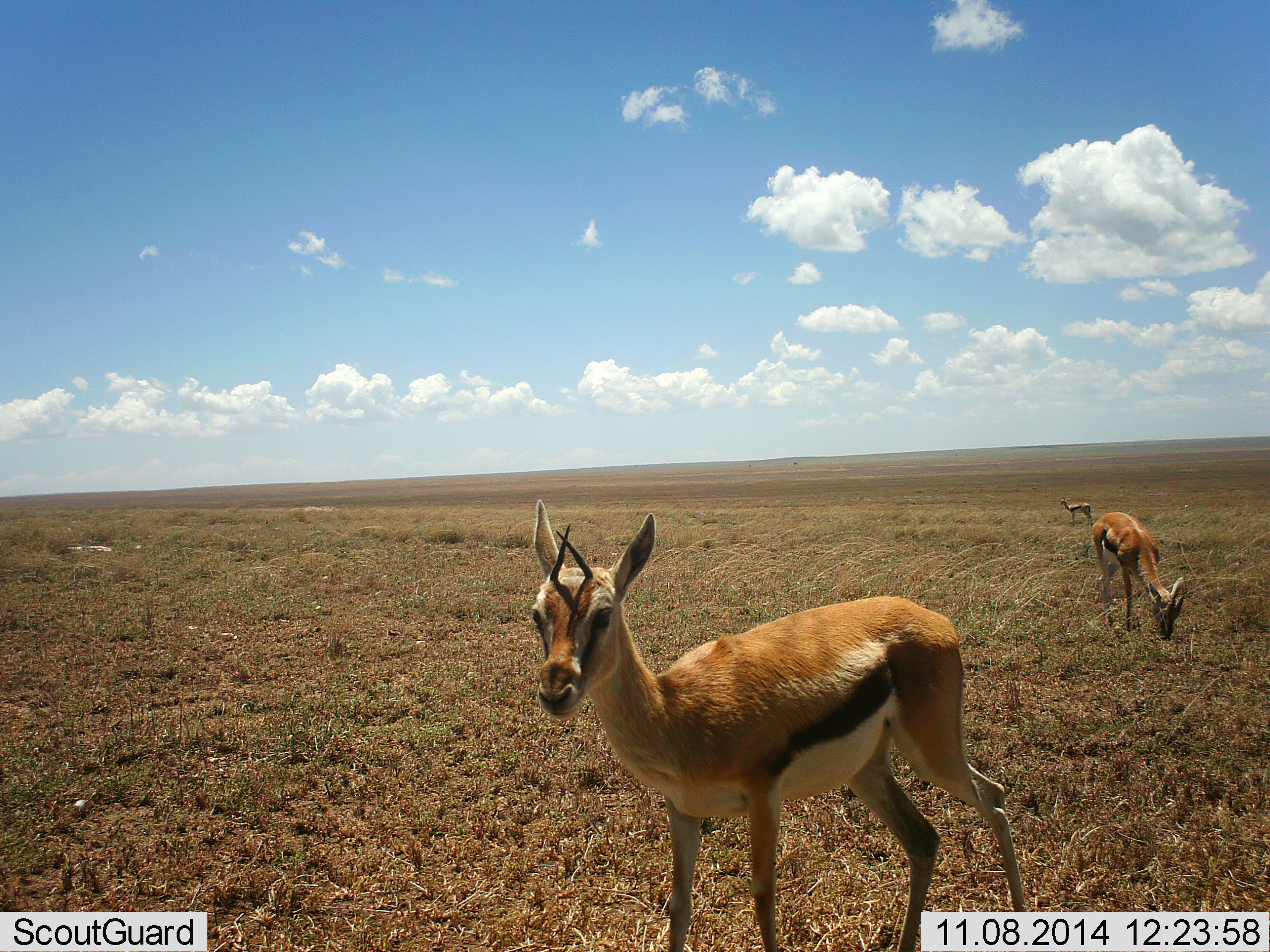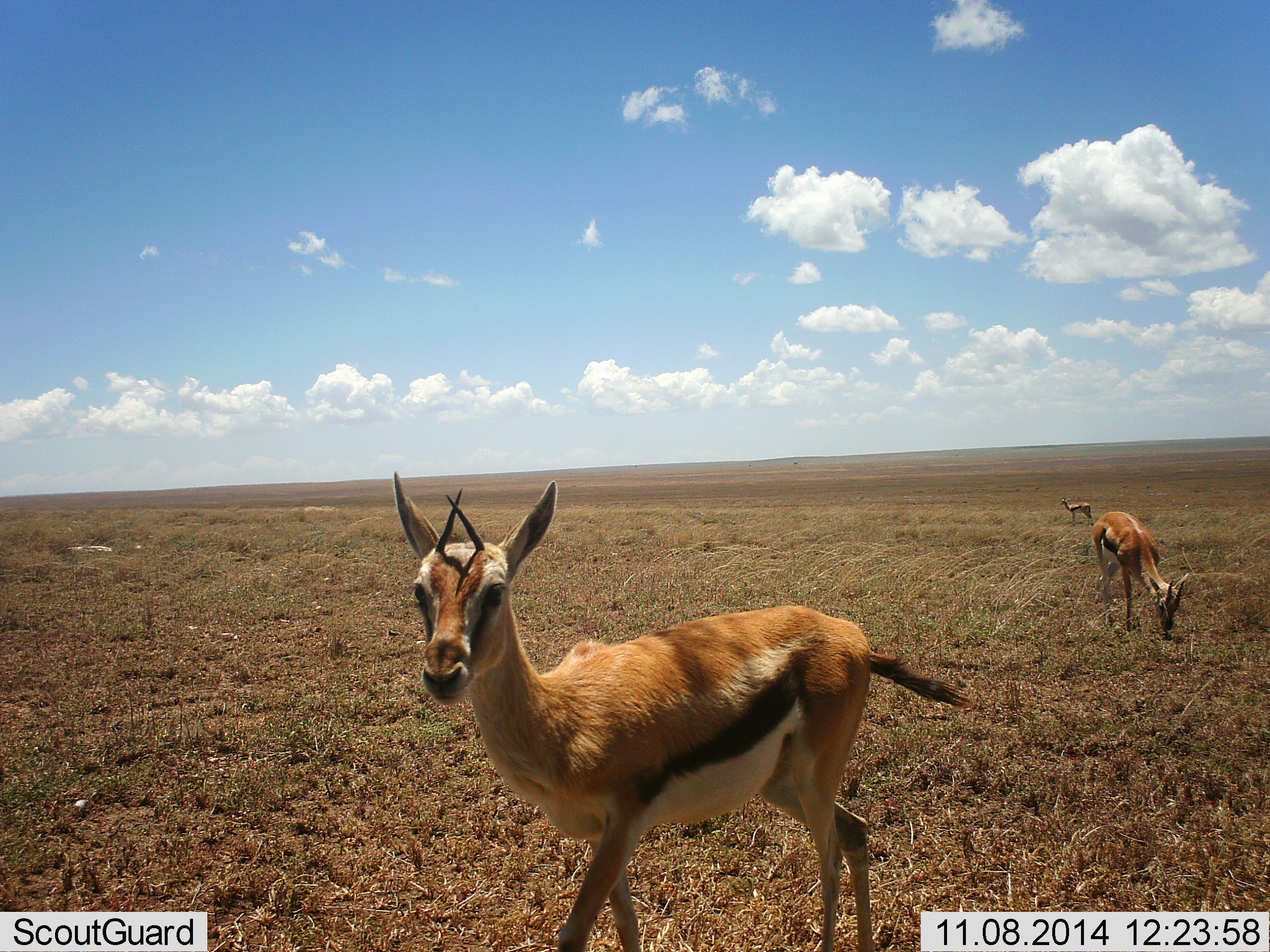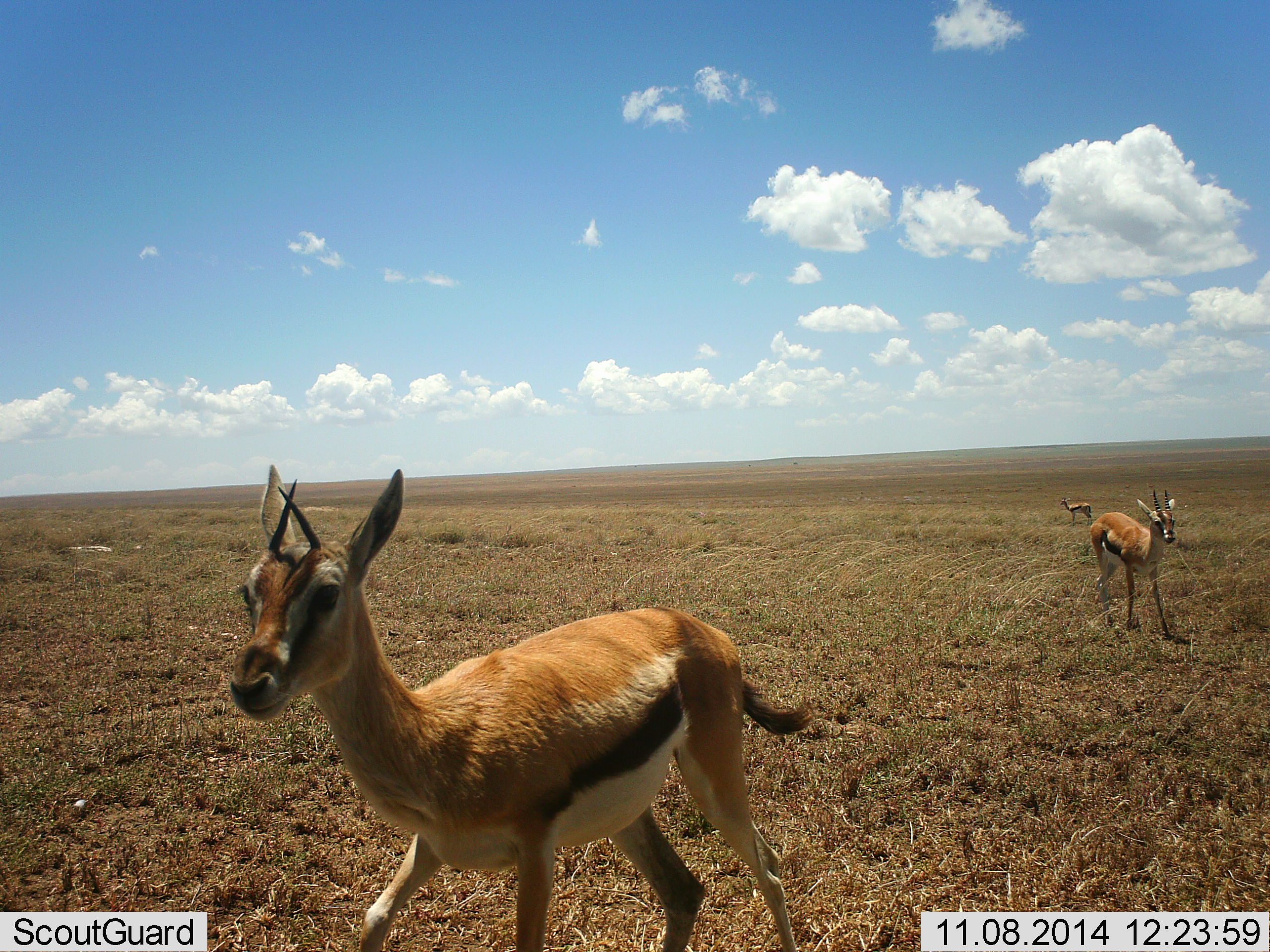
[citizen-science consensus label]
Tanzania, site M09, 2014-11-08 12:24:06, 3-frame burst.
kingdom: Animalia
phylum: Chordata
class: Mammalia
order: Artiodactyla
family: Bovidae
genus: Eudorcas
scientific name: Eudorcas thomsonii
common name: thomson's gazelle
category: gazellethomsons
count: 3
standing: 70%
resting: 0%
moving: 60%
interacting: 0%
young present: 0%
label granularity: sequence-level